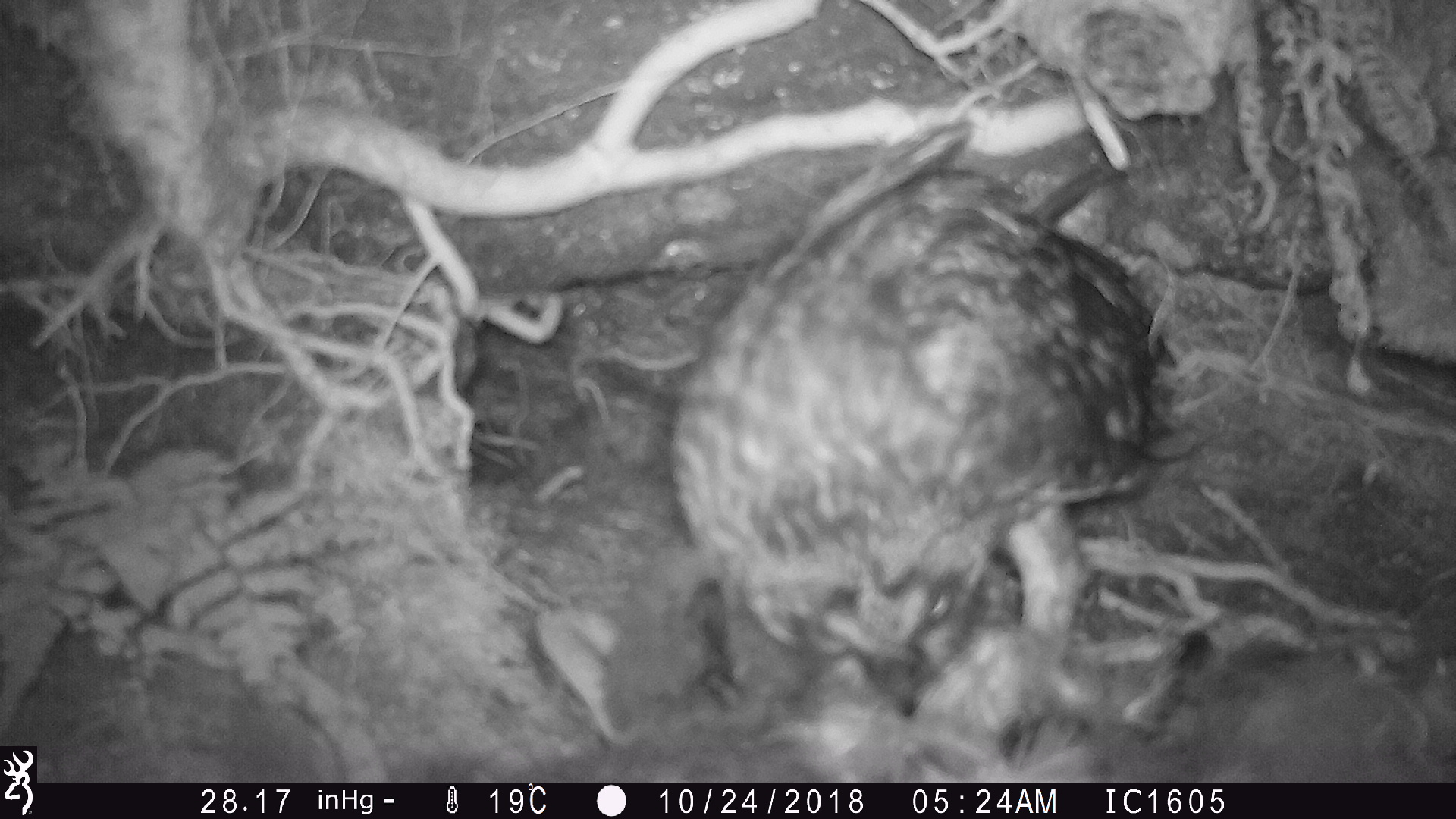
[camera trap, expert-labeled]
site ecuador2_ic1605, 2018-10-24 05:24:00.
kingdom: Animalia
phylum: Chordata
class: Aves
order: Strigiformes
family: Strigidae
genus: Asio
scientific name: Asio flammeus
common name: short-eared owl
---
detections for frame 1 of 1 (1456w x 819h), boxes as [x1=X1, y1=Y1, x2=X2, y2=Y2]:
short-eared owl: [x1=589, y1=104, x2=1185, y2=760]